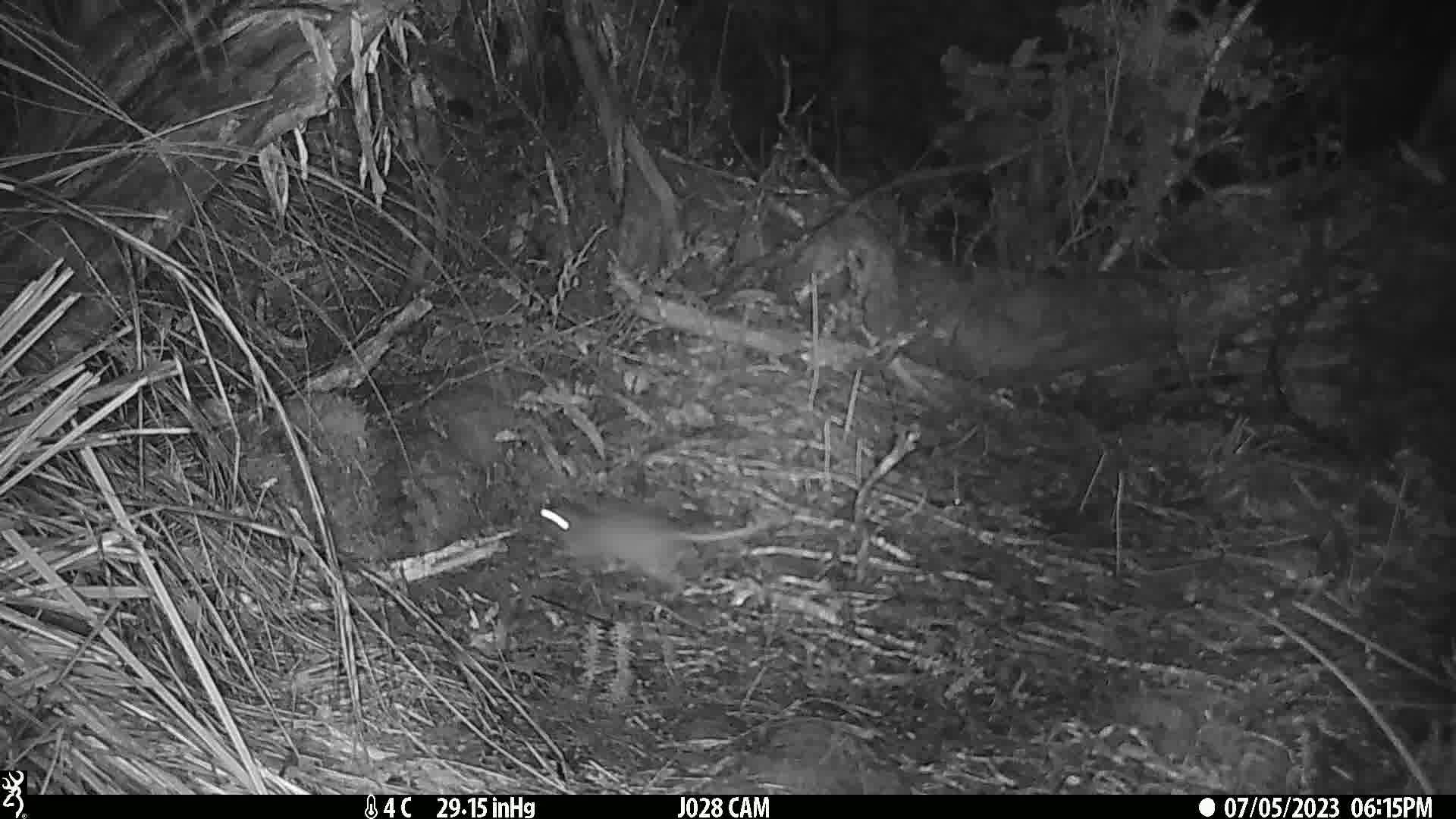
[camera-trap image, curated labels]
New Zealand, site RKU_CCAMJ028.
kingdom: Animalia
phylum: Chordata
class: Mammalia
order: Rodentia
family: Muridae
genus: Rattus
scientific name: Rattus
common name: rat